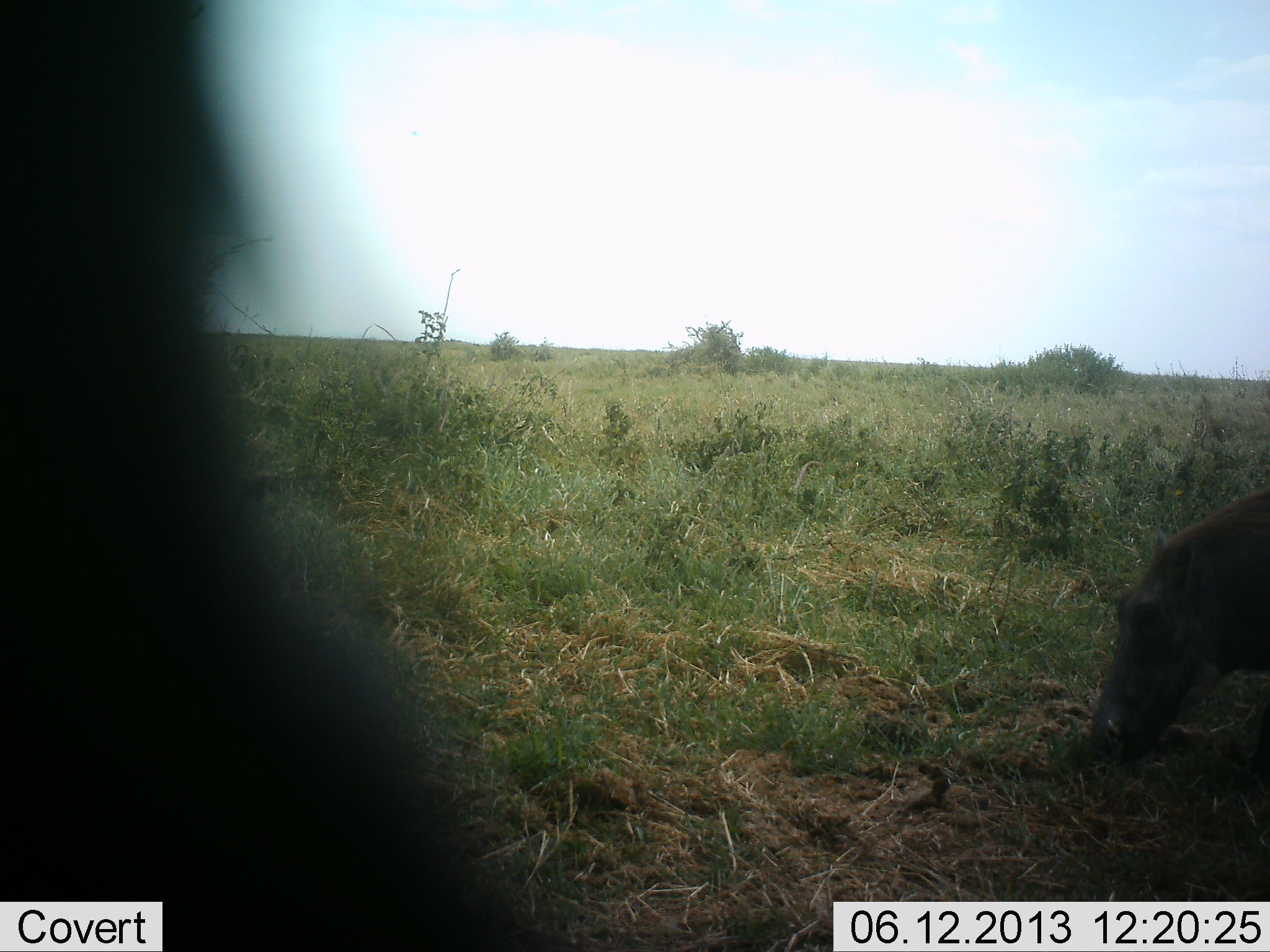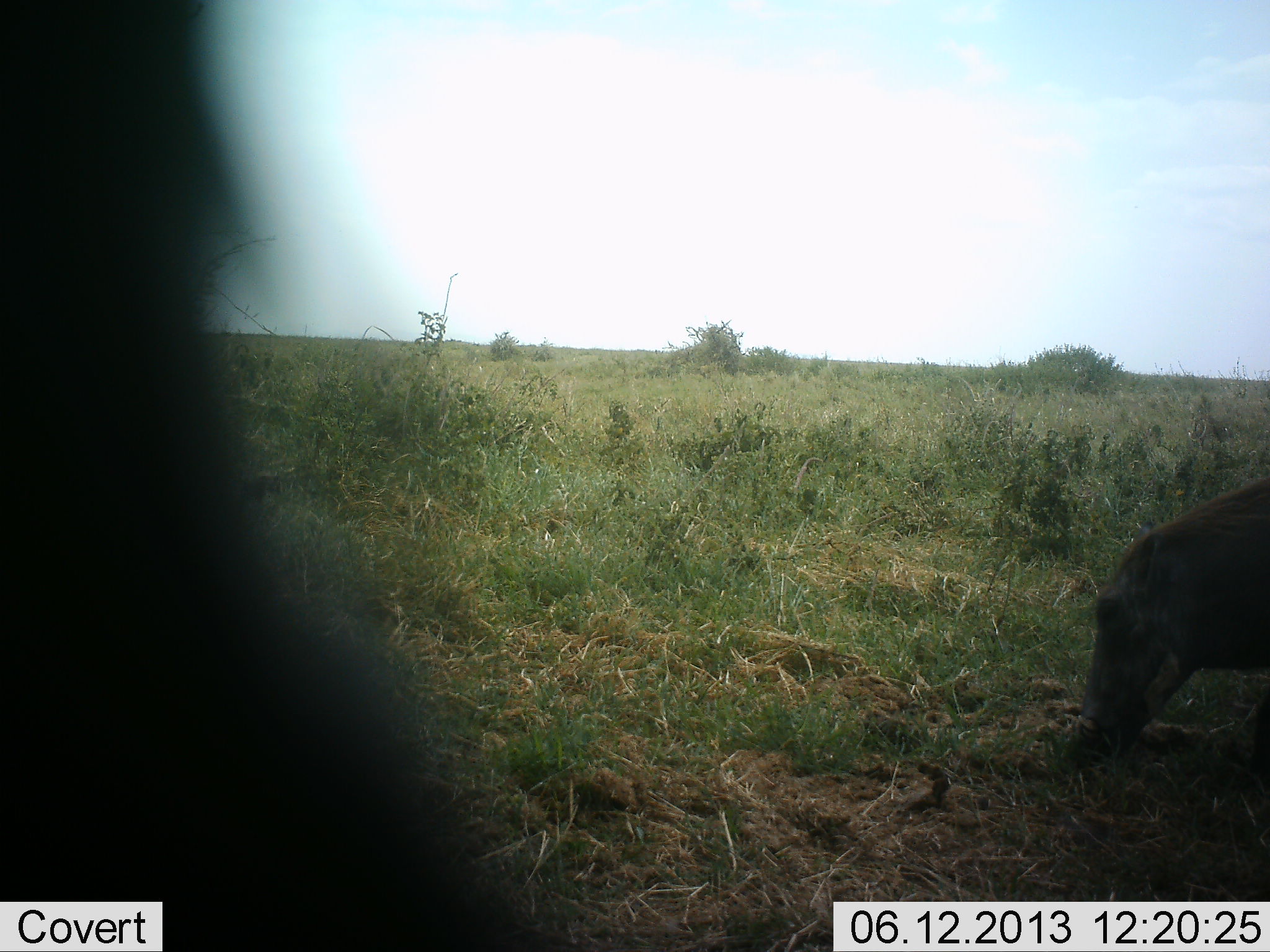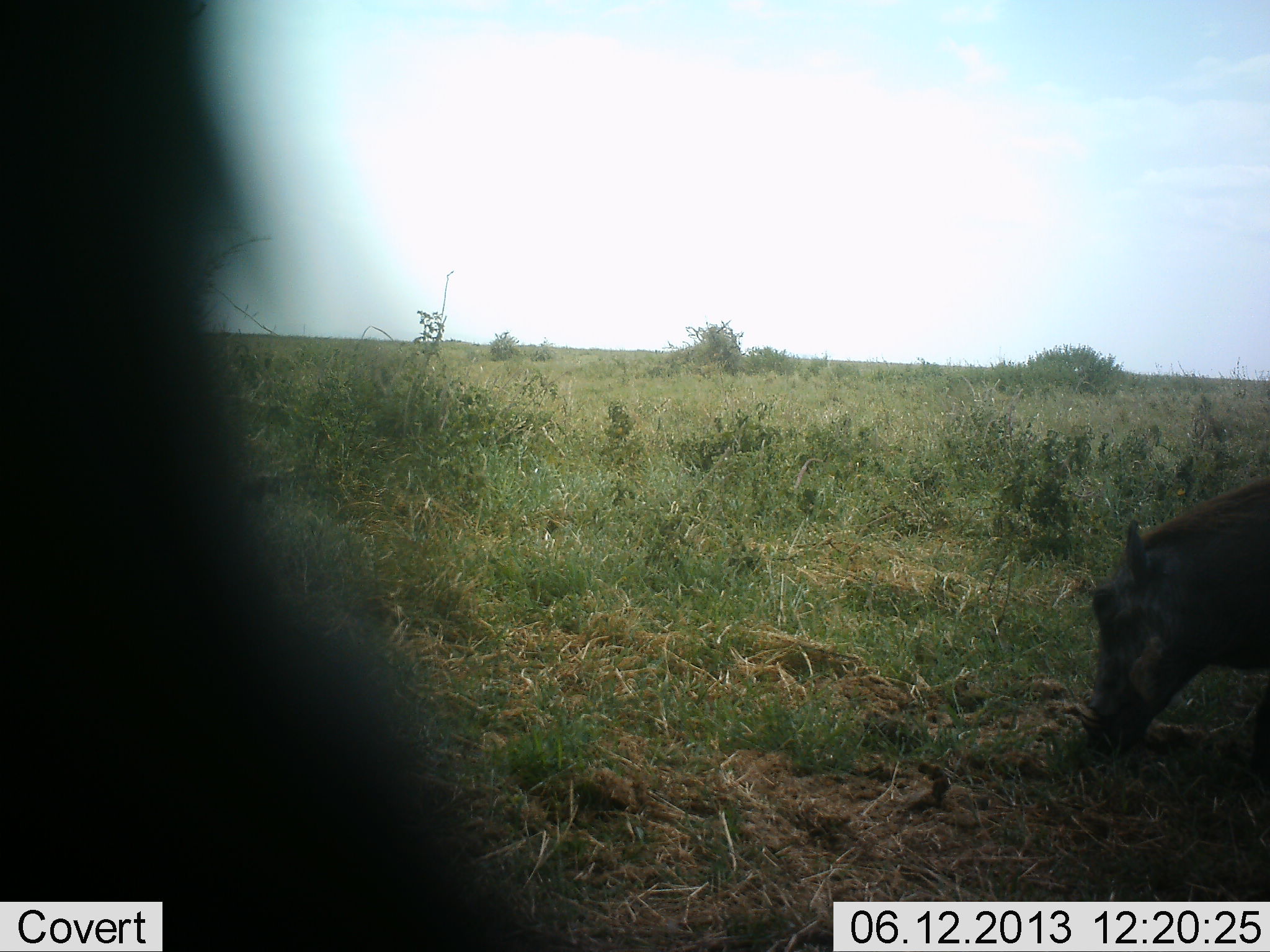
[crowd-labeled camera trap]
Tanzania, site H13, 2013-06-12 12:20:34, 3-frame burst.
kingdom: Animalia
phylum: Chordata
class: Mammalia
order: Artiodactyla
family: Suidae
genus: Phacochoerus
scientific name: Phacochoerus africanus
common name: warthog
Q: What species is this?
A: Warthog (Phacochoerus africanus).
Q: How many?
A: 1.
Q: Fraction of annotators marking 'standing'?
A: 25%.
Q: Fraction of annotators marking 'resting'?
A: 4%.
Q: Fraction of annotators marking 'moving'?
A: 0%.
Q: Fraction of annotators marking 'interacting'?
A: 0%.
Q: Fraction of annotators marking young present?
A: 0%.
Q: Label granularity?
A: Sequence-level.